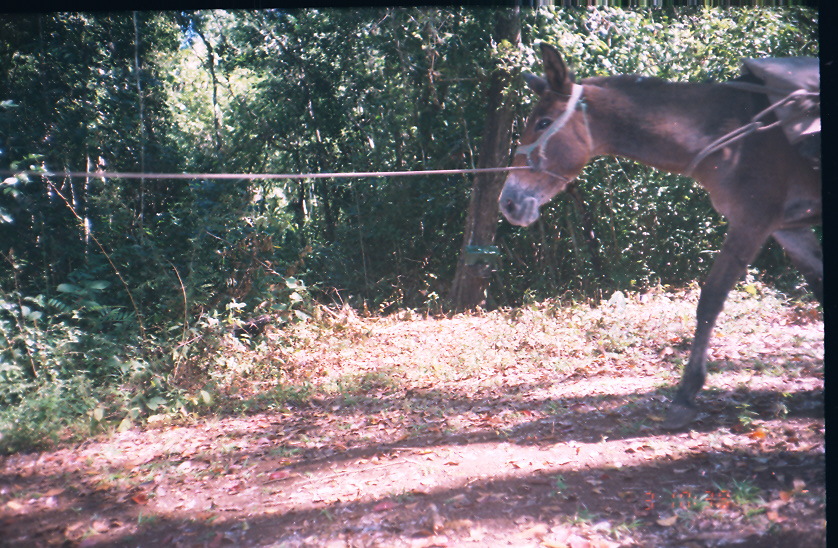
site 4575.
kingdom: Animalia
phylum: Chordata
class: Mammalia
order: Perissodactyla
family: Equidae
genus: Equus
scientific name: Equus ferus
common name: wild horse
Equus ferus (wild horse).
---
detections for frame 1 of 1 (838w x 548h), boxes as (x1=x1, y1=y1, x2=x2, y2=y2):
equus ferus: (x1=495, y1=40, x2=821, y2=428)